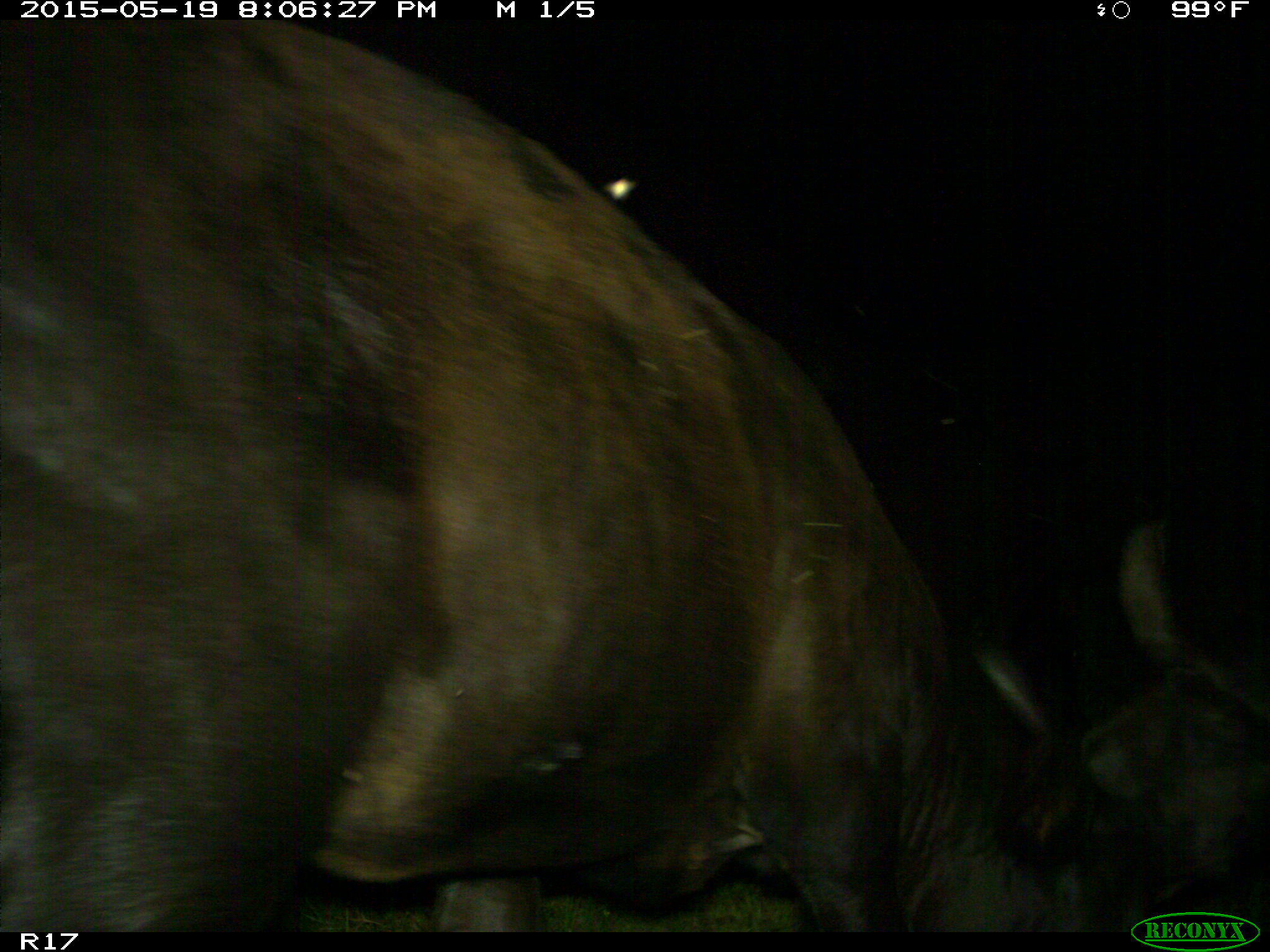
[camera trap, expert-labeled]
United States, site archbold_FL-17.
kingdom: Animalia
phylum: Chordata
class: Mammalia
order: Artiodactyla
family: Bovidae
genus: Bos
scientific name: Bos taurus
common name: domestic cow